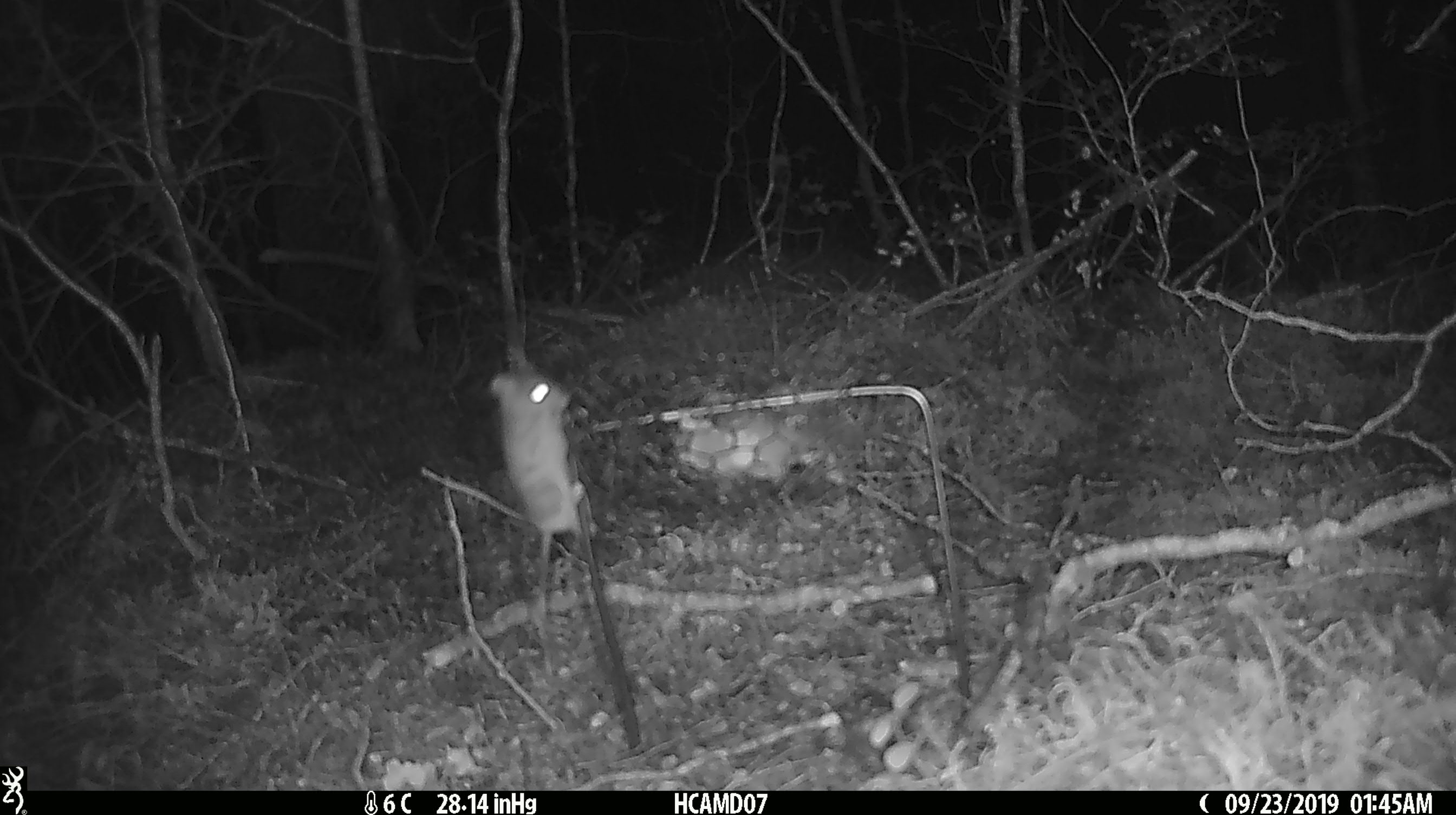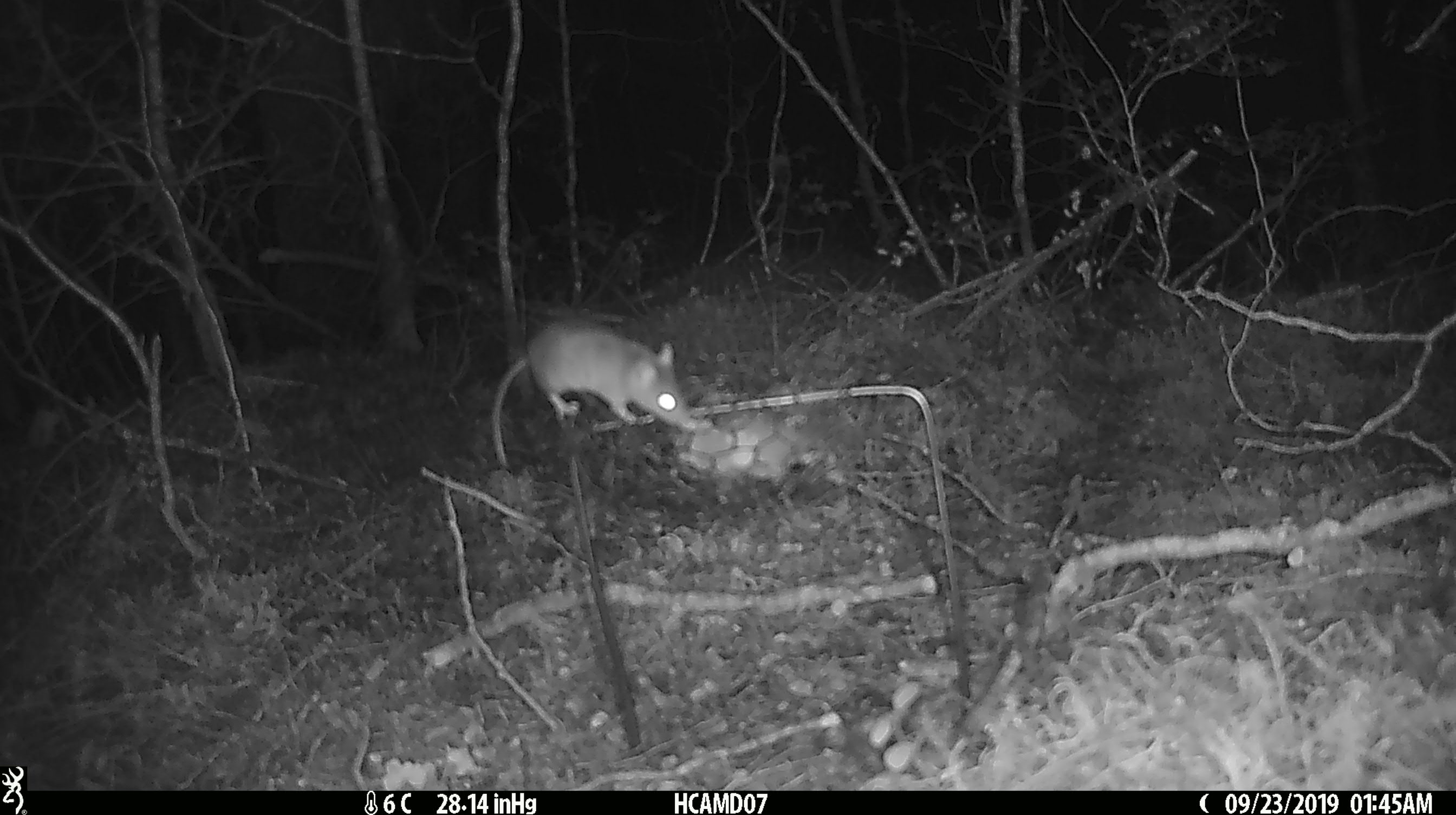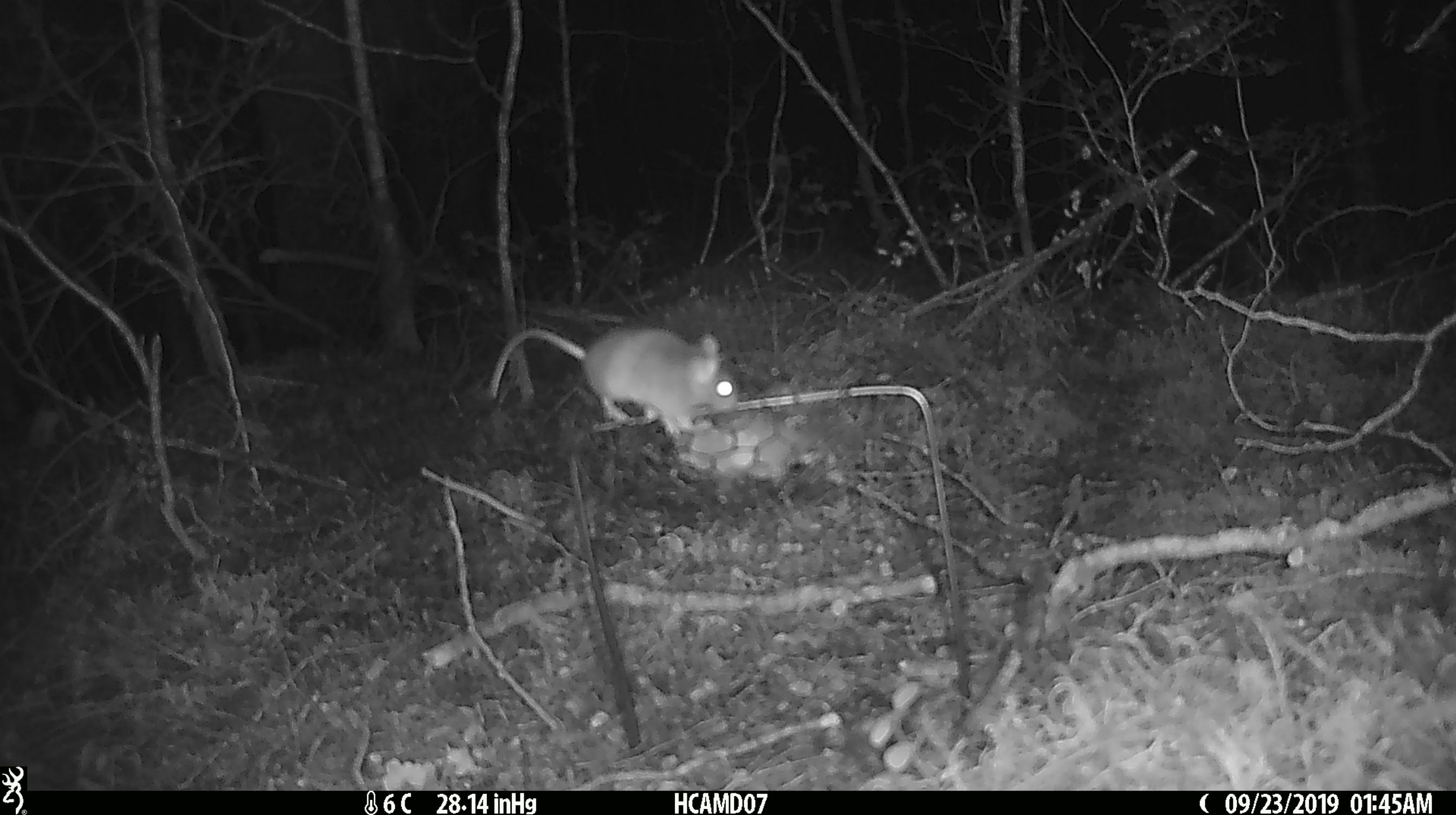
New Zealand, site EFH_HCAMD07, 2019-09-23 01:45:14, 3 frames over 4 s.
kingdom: Animalia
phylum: Chordata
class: Mammalia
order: Rodentia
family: Muridae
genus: Mus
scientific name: Mus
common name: mouse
Mouse (Mus).